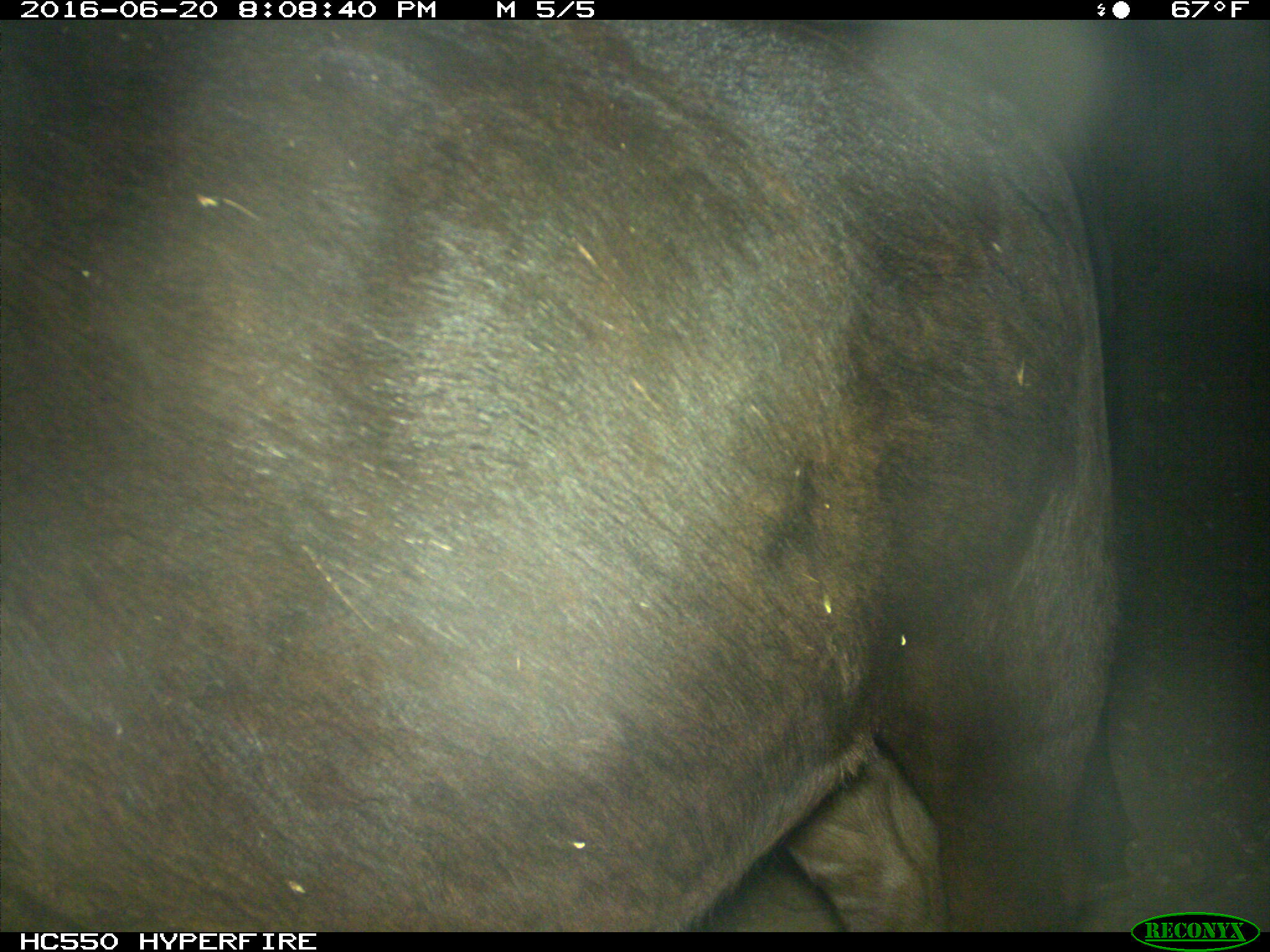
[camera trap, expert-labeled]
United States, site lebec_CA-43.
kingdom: Animalia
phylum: Chordata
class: Mammalia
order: Artiodactyla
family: Bovidae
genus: Bos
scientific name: Bos taurus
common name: domestic cow